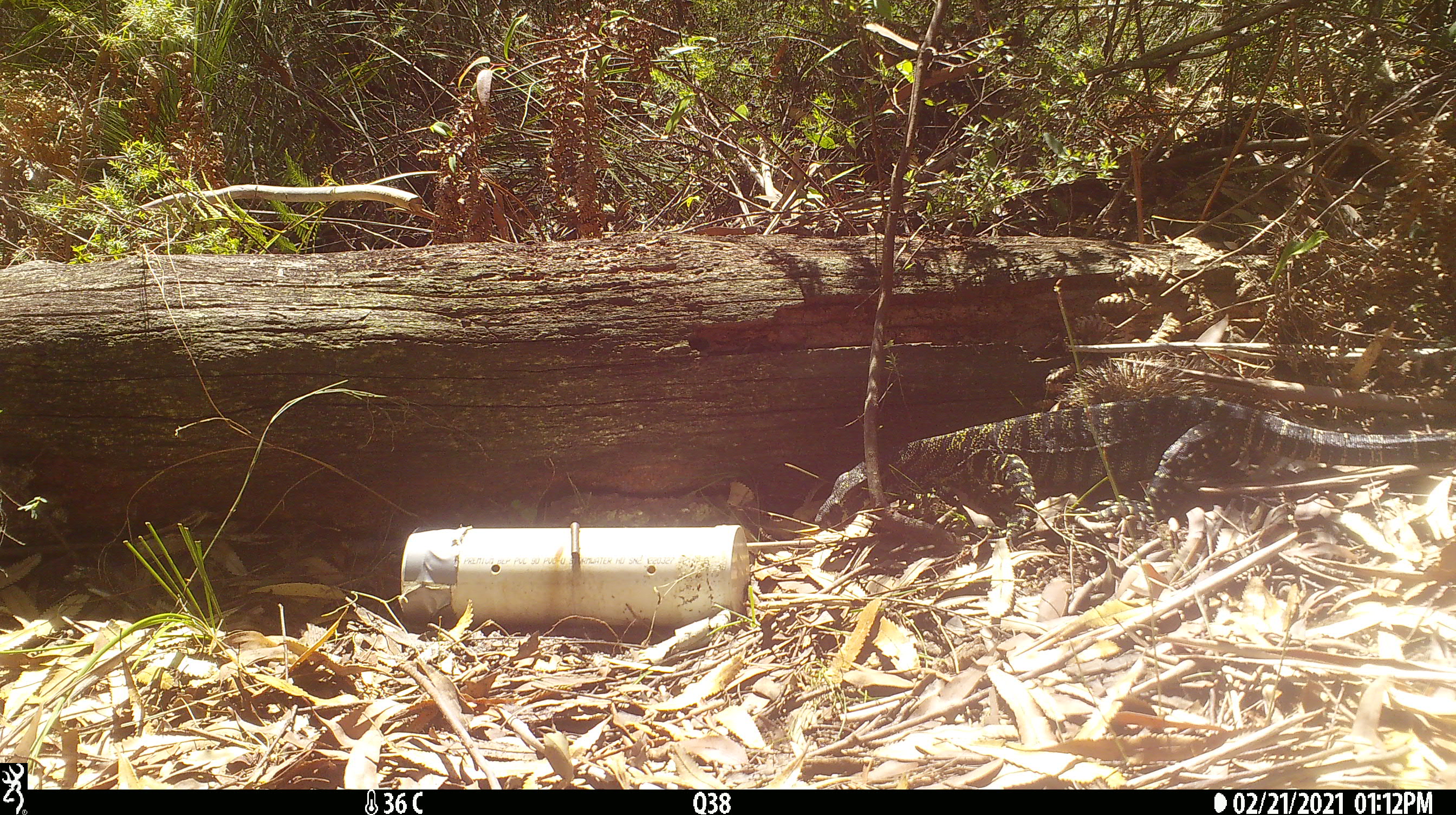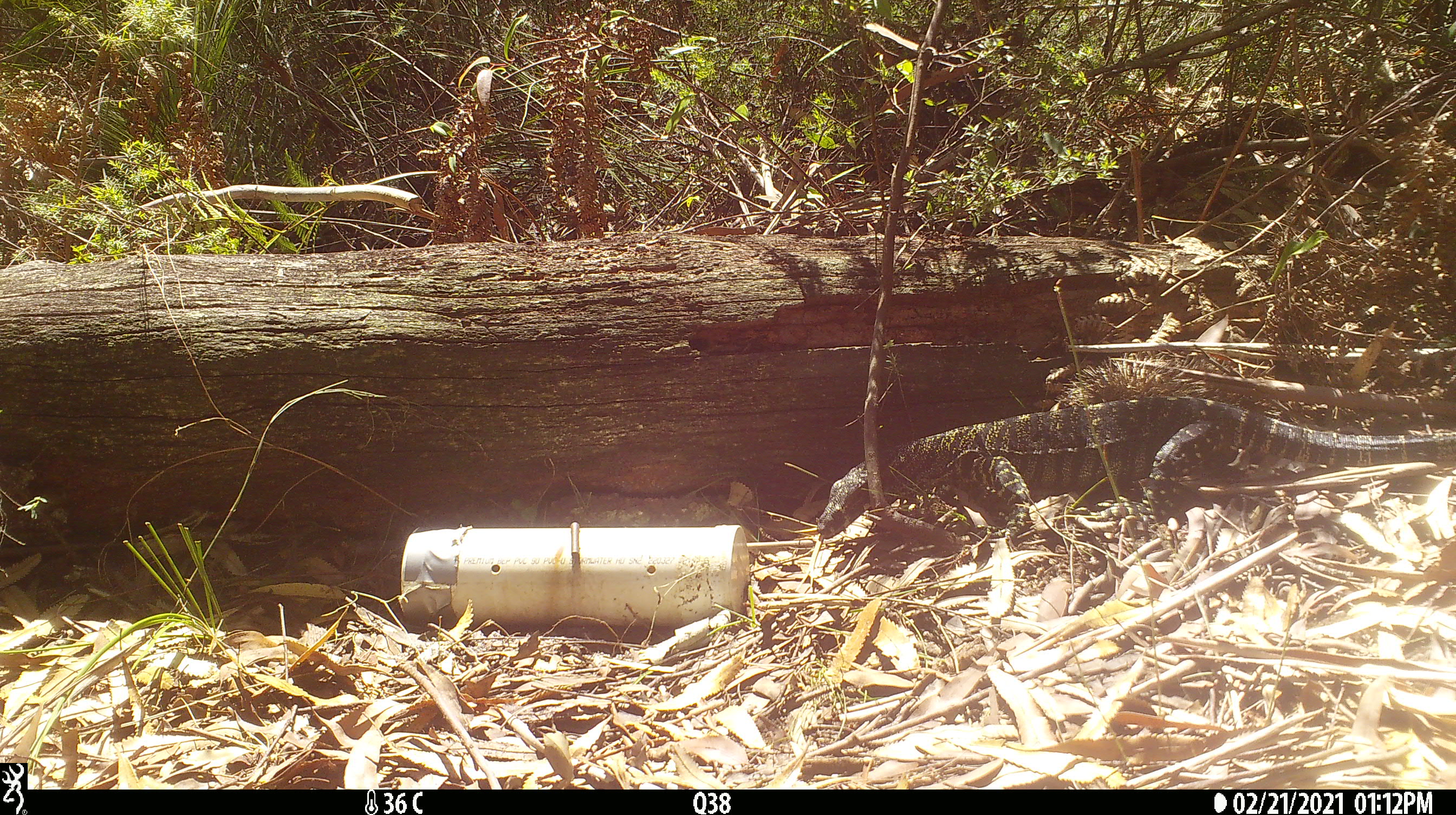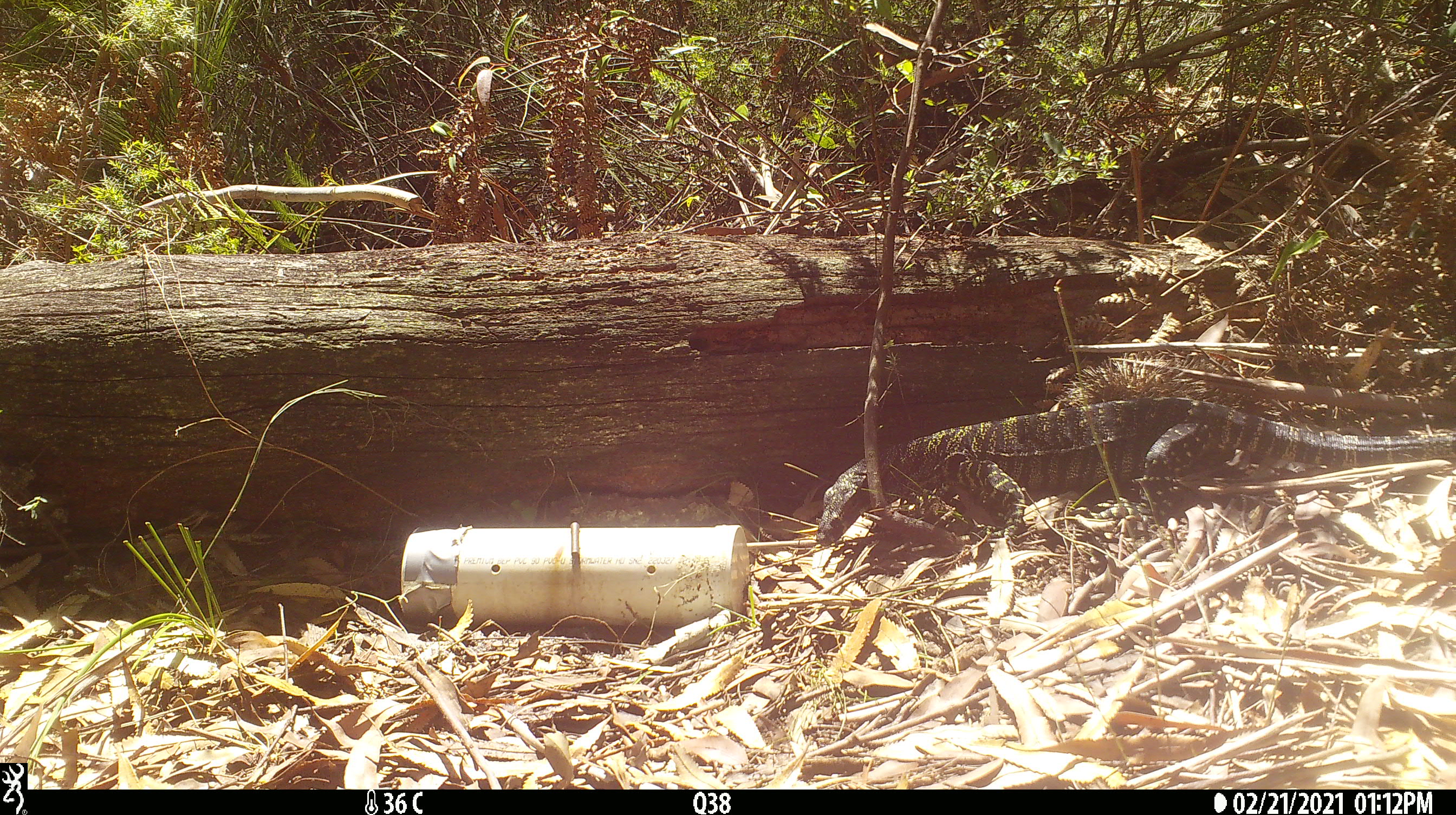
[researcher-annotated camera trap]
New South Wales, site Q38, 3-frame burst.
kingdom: Animalia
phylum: Chordata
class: Reptilia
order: Squamata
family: Varanidae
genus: Varanus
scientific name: Varanus varius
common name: lace monitor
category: goanna